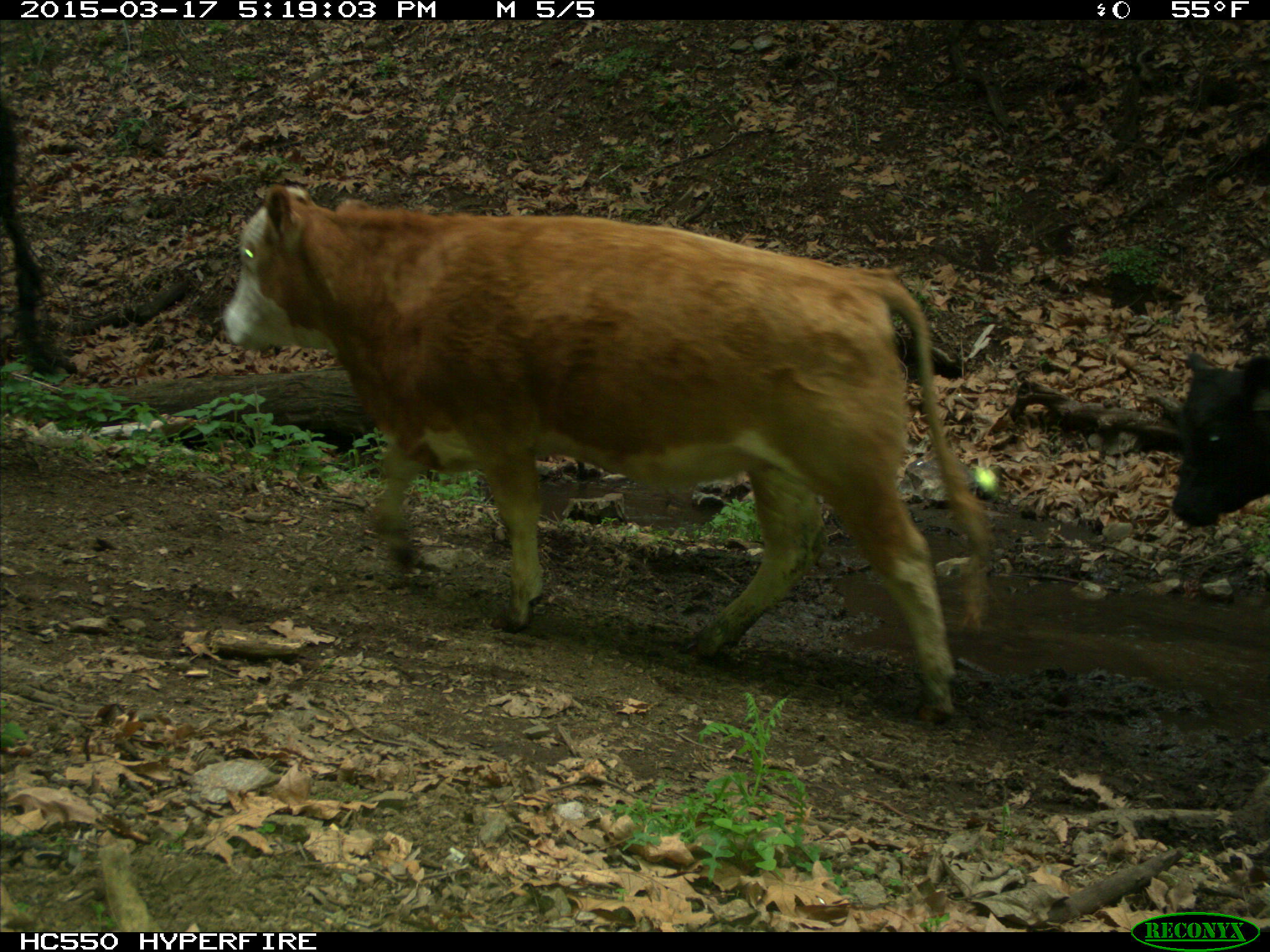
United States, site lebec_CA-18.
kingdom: Animalia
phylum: Chordata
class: Mammalia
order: Artiodactyla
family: Bovidae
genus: Bos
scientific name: Bos taurus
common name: domestic cow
Bos taurus (domestic cow).